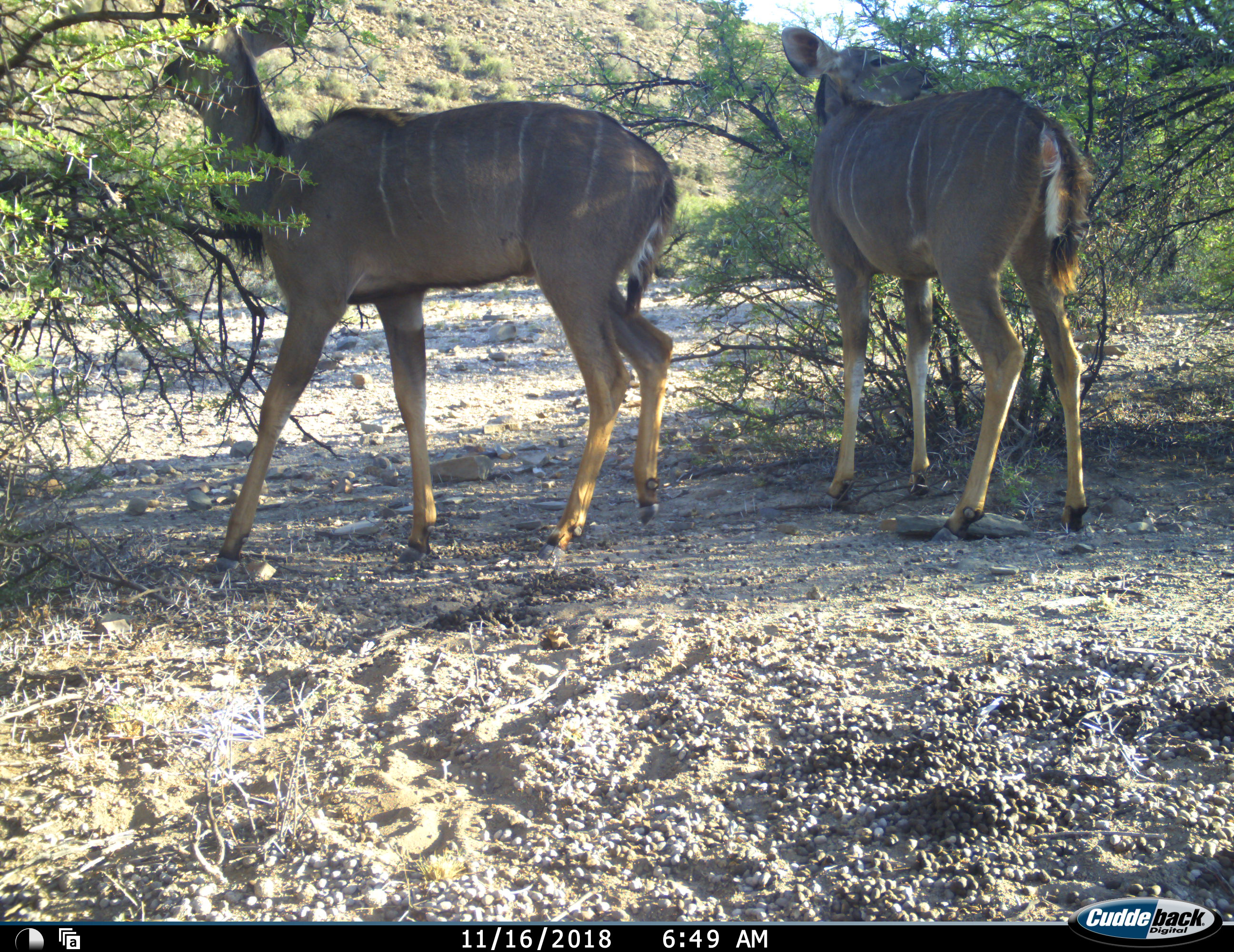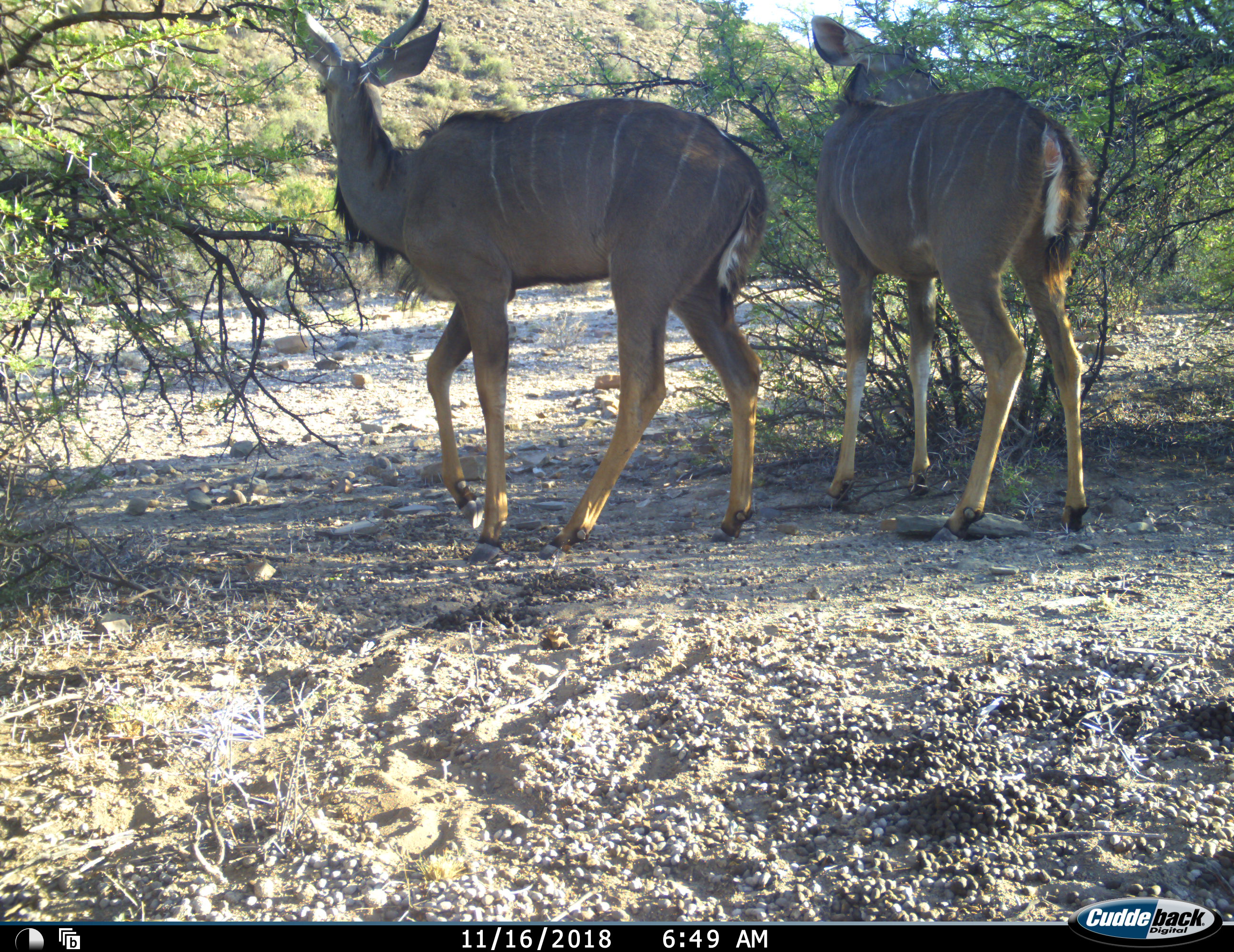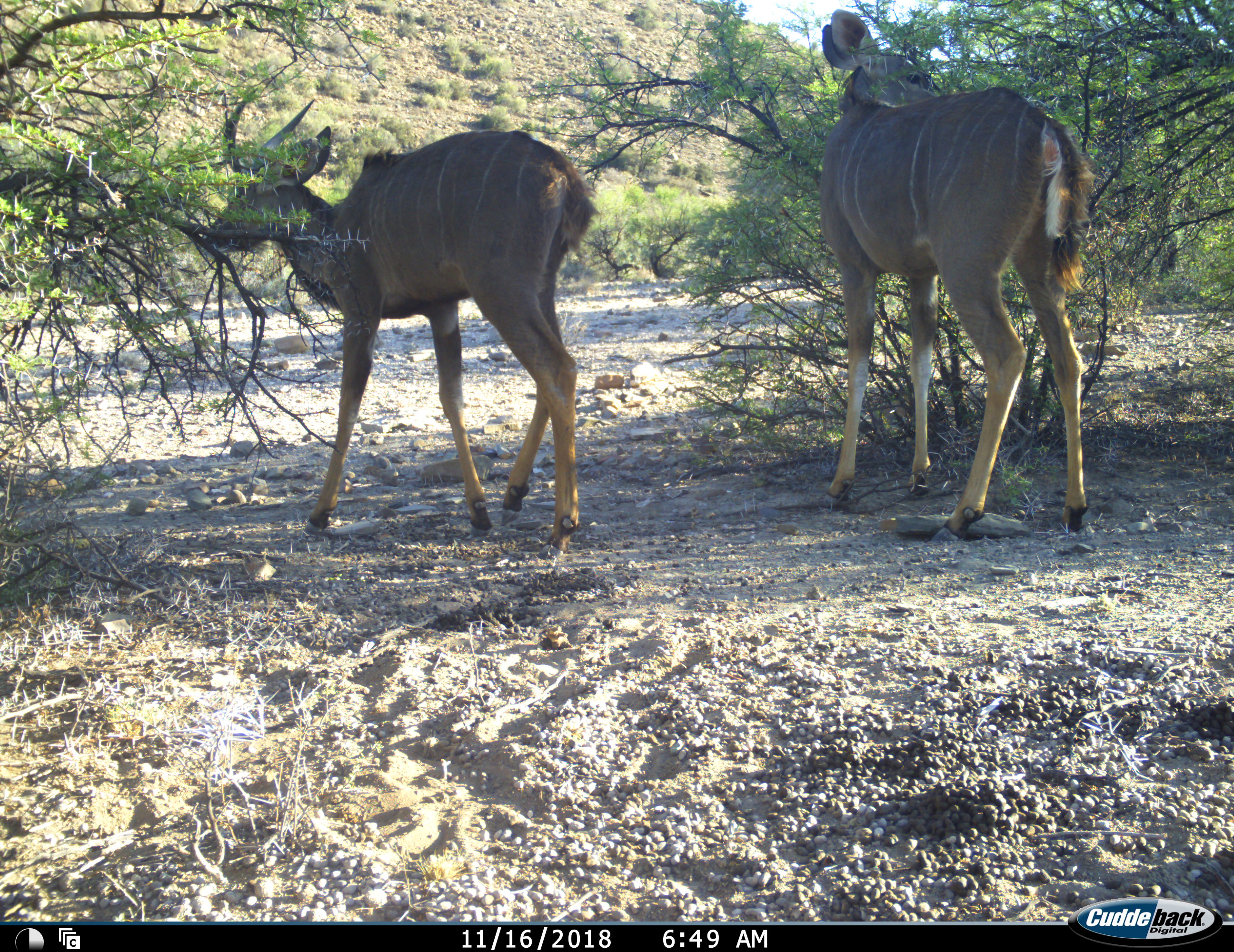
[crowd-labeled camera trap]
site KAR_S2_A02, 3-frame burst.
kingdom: Animalia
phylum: Chordata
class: Mammalia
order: Artiodactyla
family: Bovidae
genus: Tragelaphus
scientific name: Tragelaphus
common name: kudu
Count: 2.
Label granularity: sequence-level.